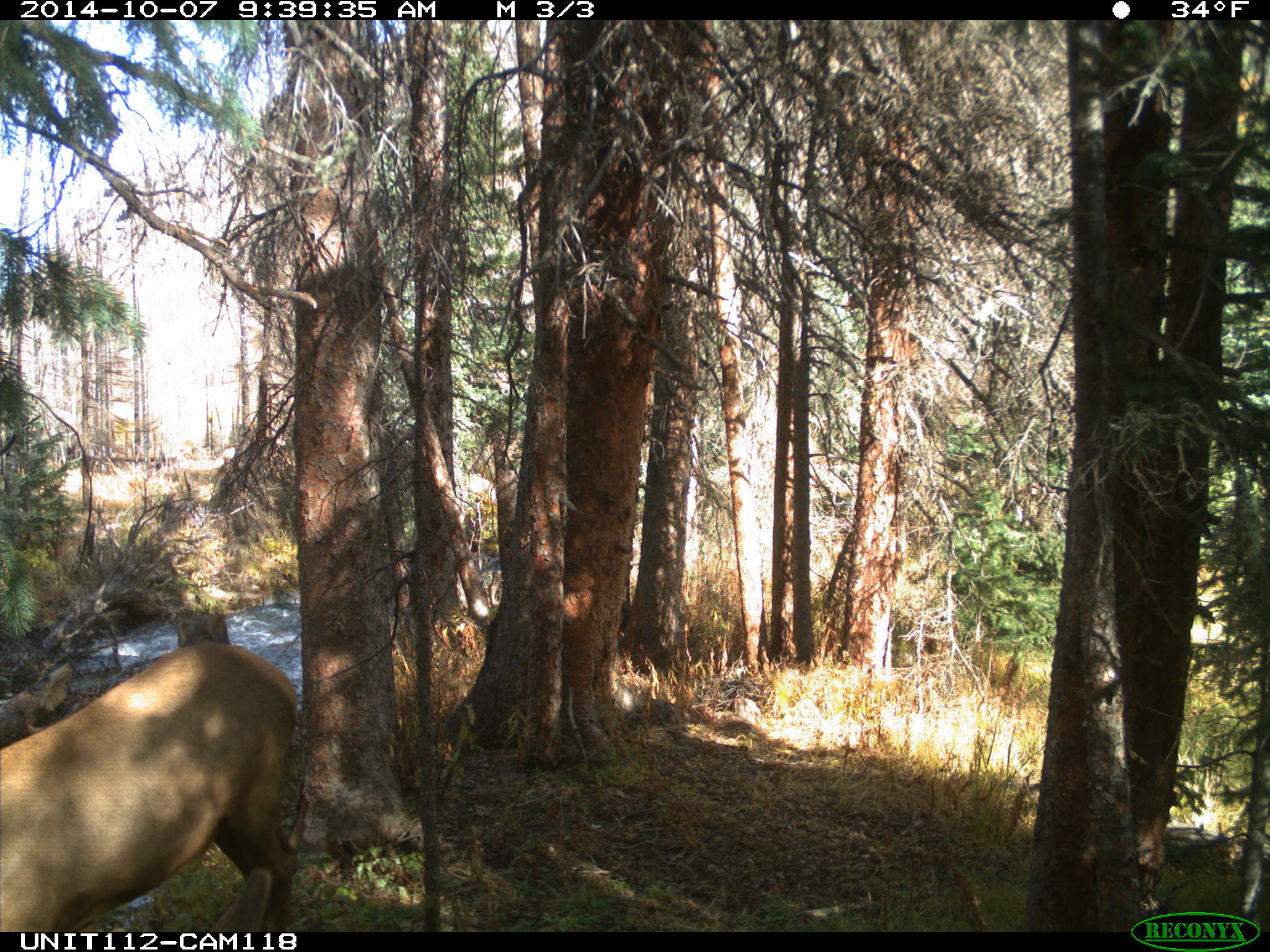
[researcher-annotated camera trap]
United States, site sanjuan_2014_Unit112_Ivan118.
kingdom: Animalia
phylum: Chordata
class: Mammalia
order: Artiodactyla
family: Cervidae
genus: Cervus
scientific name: Cervus elaphus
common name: red deer